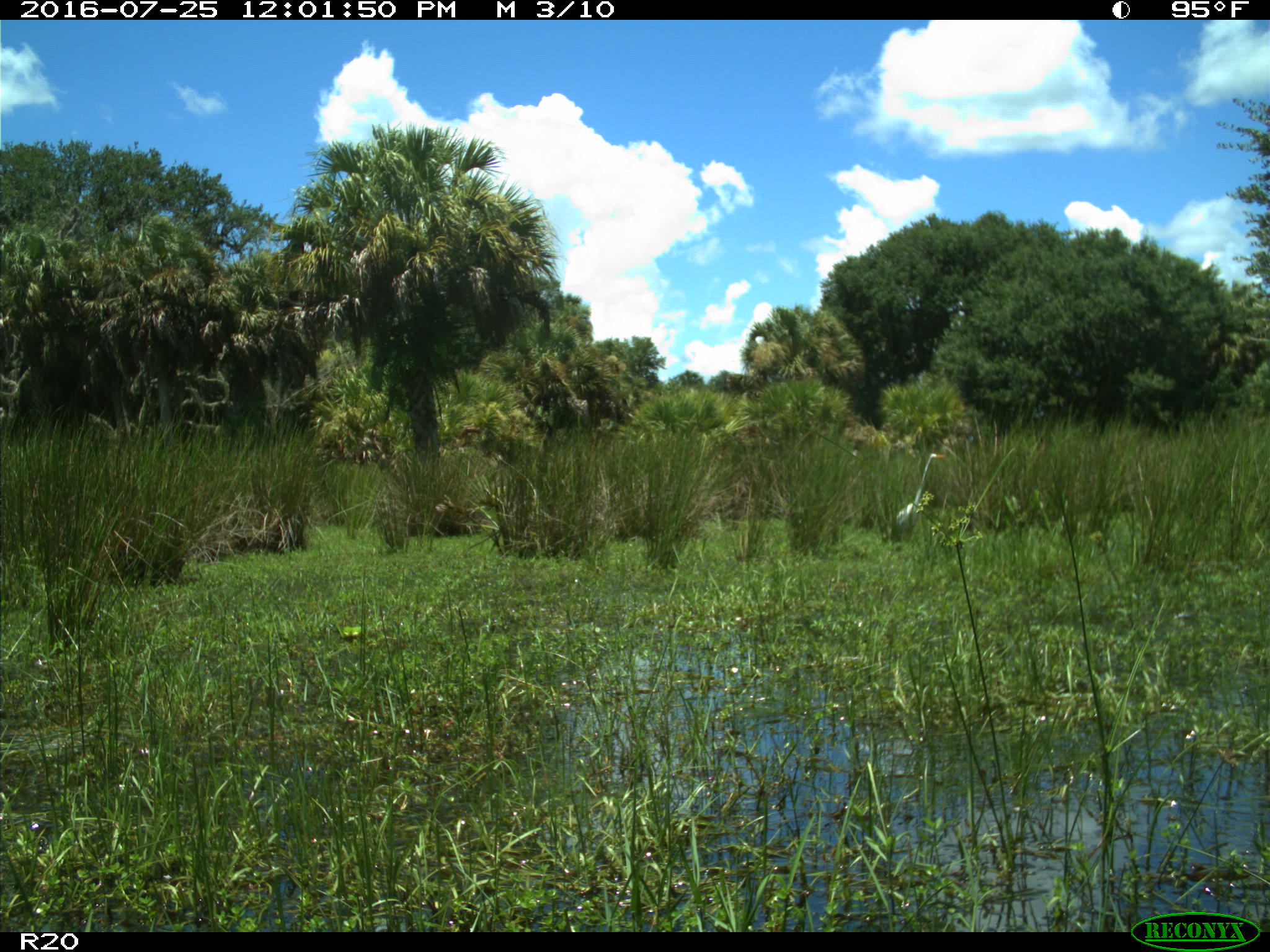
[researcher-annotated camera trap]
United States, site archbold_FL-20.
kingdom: Animalia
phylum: Chordata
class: Aves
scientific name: Aves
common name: birds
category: unidentified bird